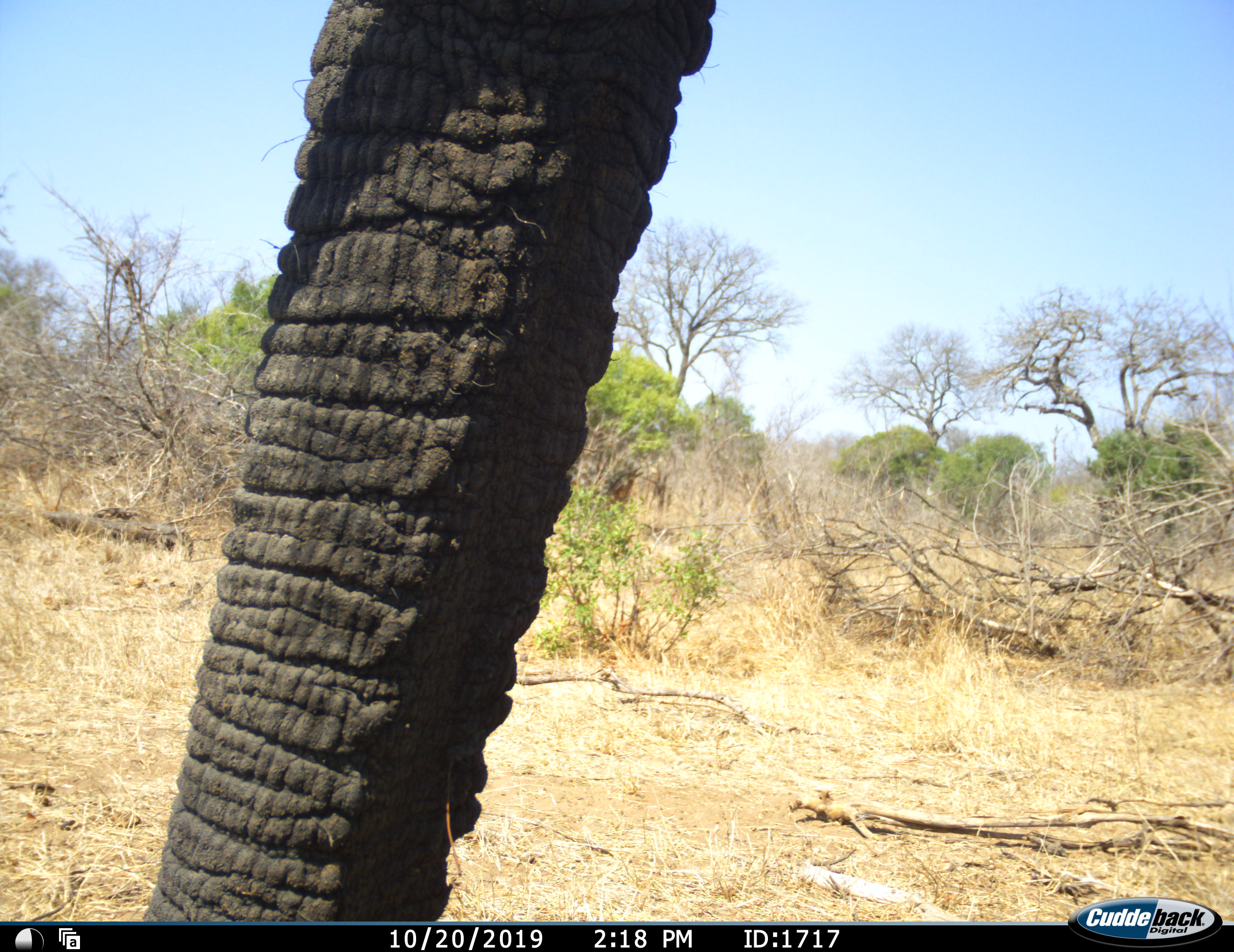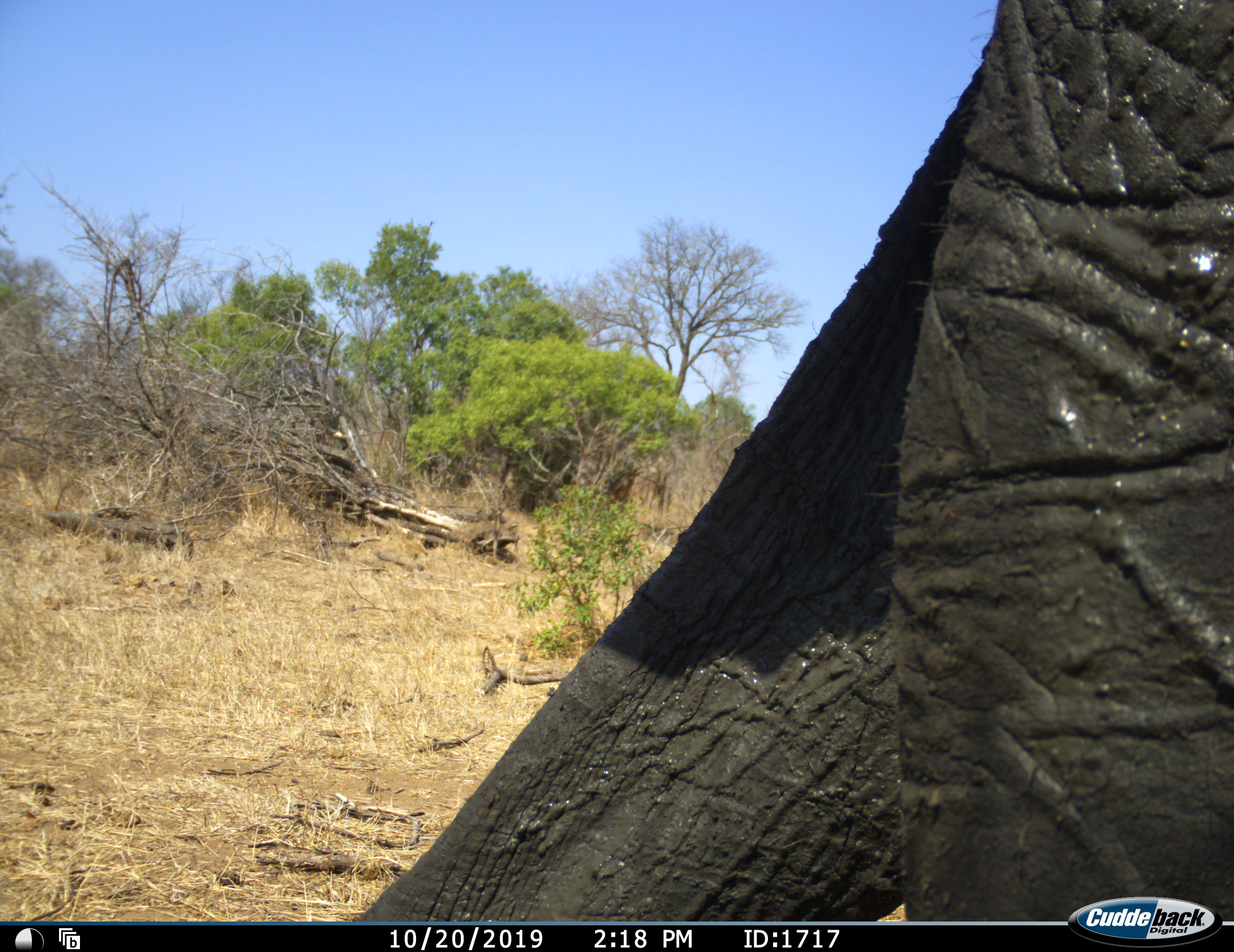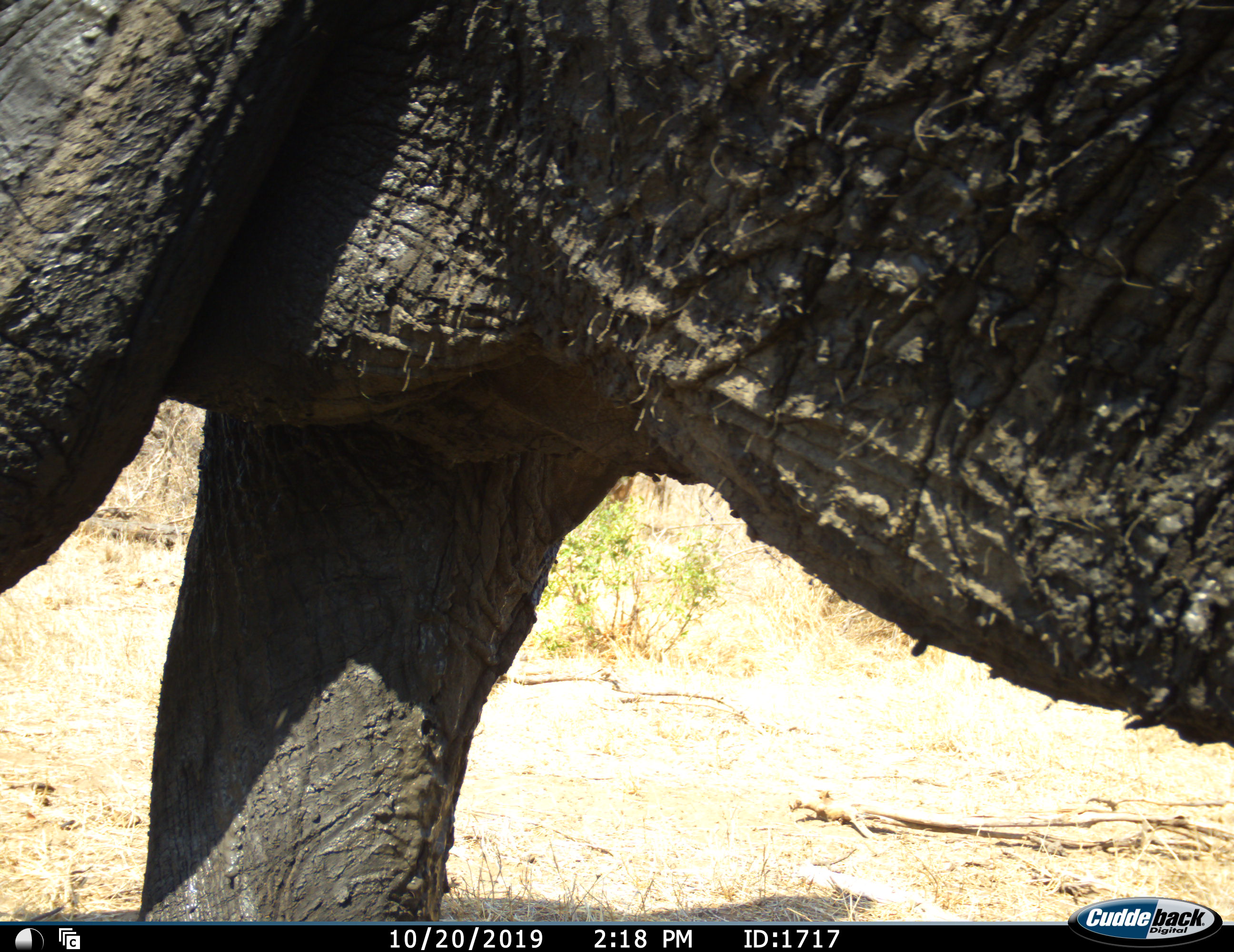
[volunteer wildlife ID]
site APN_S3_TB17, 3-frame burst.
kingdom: Animalia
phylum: Chordata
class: Mammalia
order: Proboscidea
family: Elephantidae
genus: Loxodonta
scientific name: Loxodonta africana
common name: african bush elephant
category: elephant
Elephant (african bush elephant) (Loxodonta africana), count 1. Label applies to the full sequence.